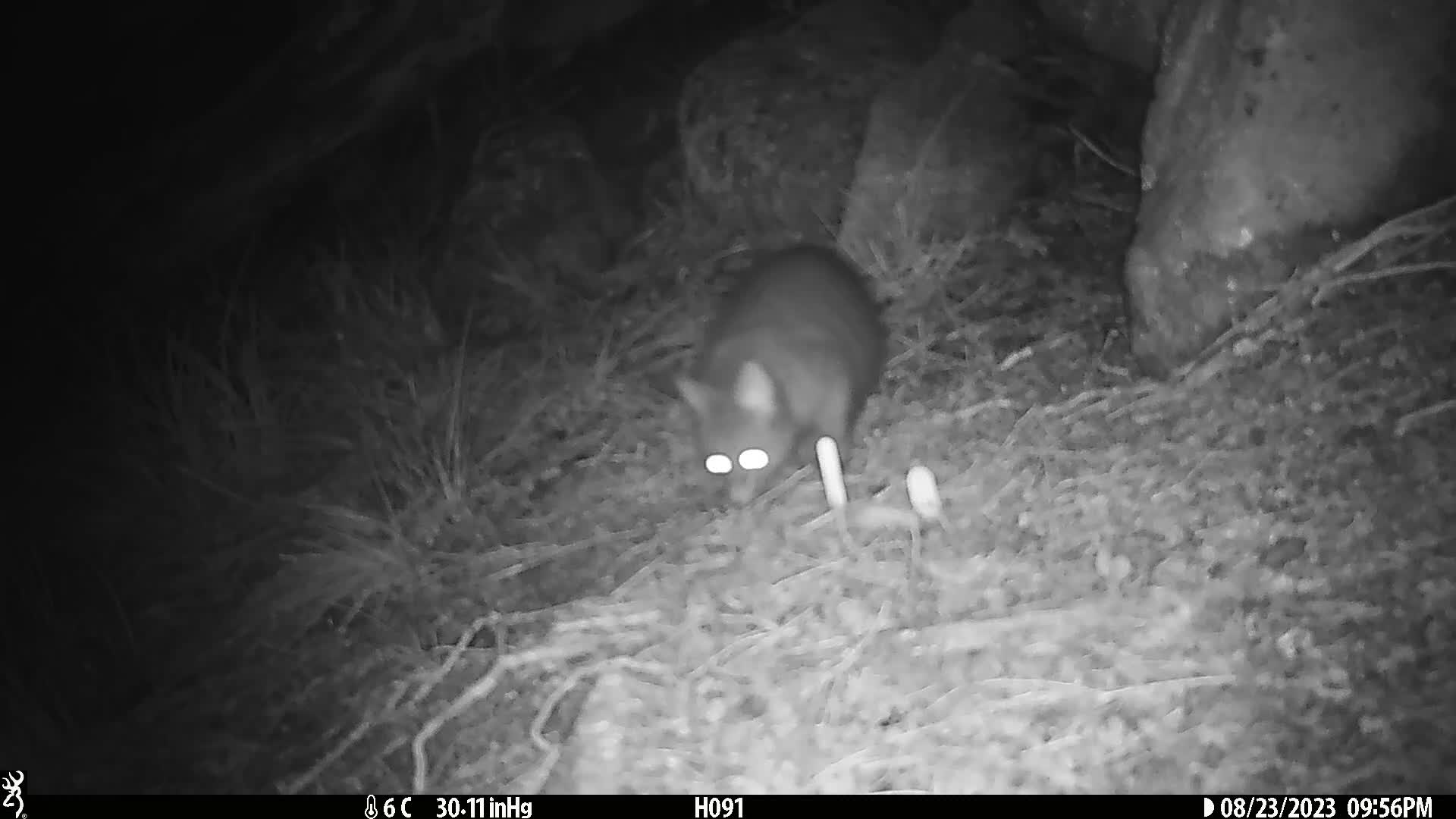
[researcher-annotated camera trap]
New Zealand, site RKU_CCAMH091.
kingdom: Animalia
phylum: Chordata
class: Mammalia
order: Diprotodontia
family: Phalangeridae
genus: Trichosurus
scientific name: Trichosurus vulpecula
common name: common brushtail possum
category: possum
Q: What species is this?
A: Possum (common brushtail possum) (Trichosurus vulpecula).